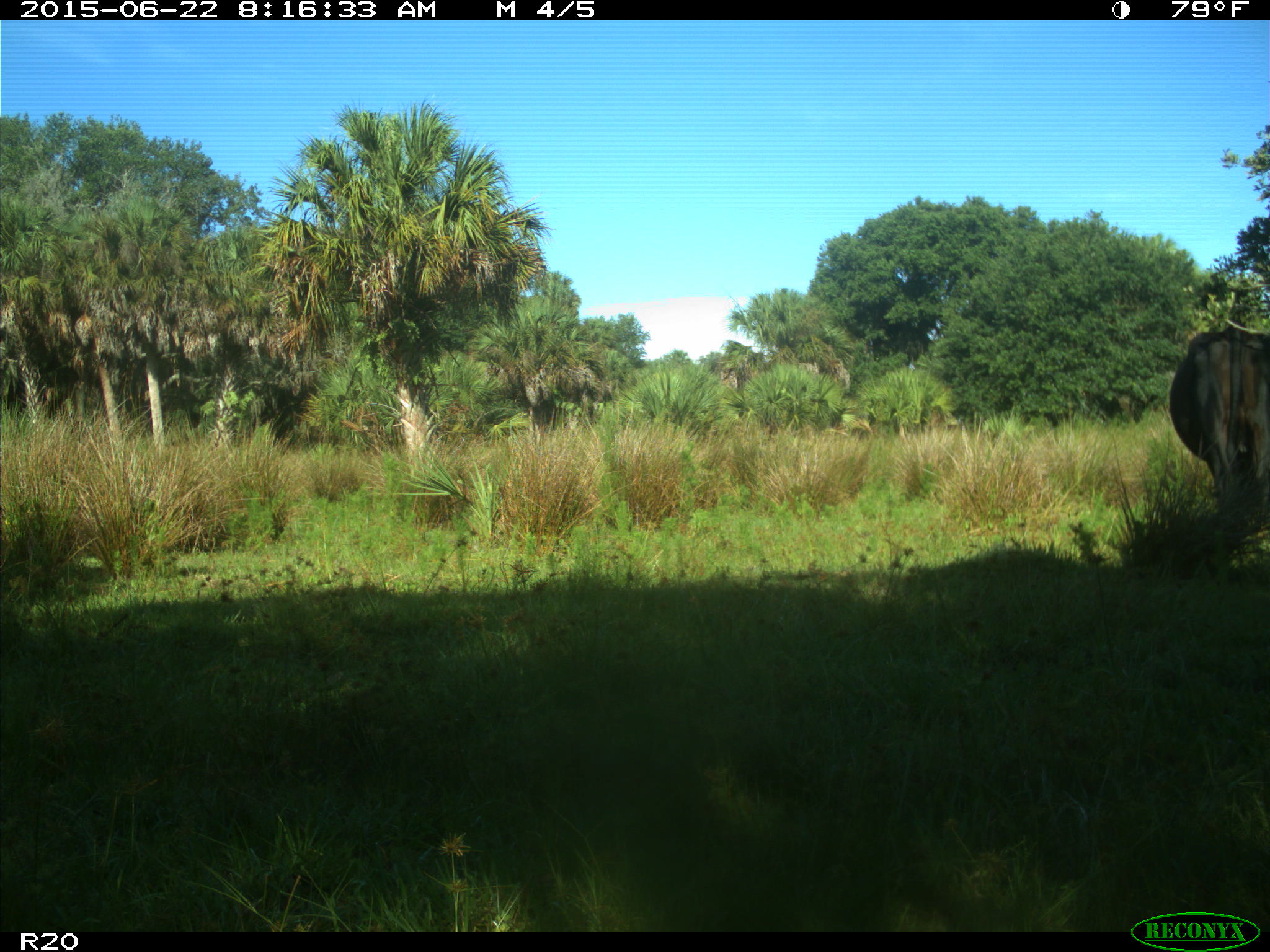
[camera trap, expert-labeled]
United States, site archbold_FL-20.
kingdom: Animalia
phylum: Chordata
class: Mammalia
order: Artiodactyla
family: Bovidae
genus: Bos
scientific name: Bos taurus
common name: domestic cow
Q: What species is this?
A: Bos taurus (domestic cow).